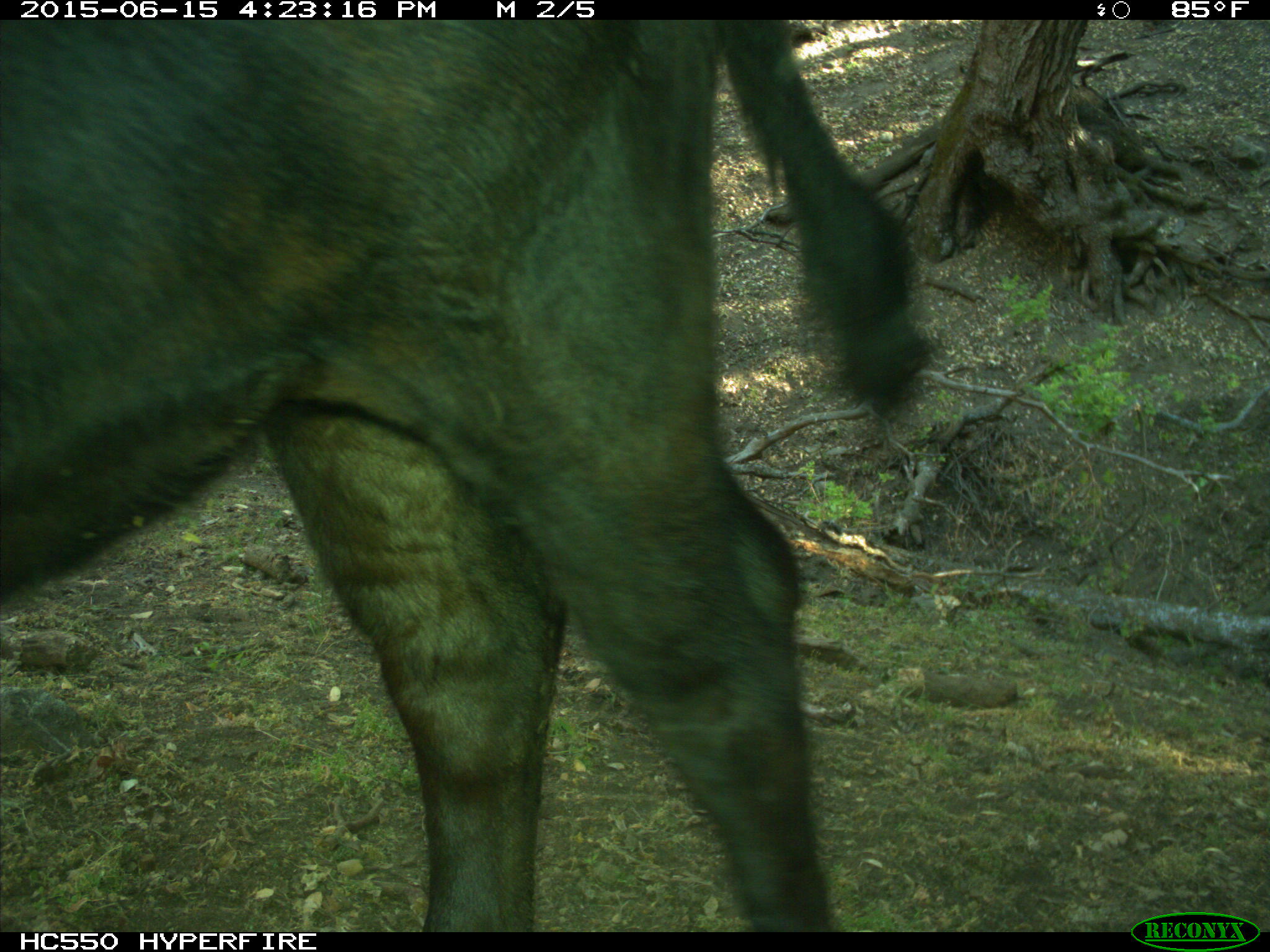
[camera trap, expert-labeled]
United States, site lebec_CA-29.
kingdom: Animalia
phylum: Chordata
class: Mammalia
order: Artiodactyla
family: Bovidae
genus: Bos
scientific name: Bos taurus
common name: domestic cow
Bos taurus (domestic cow).